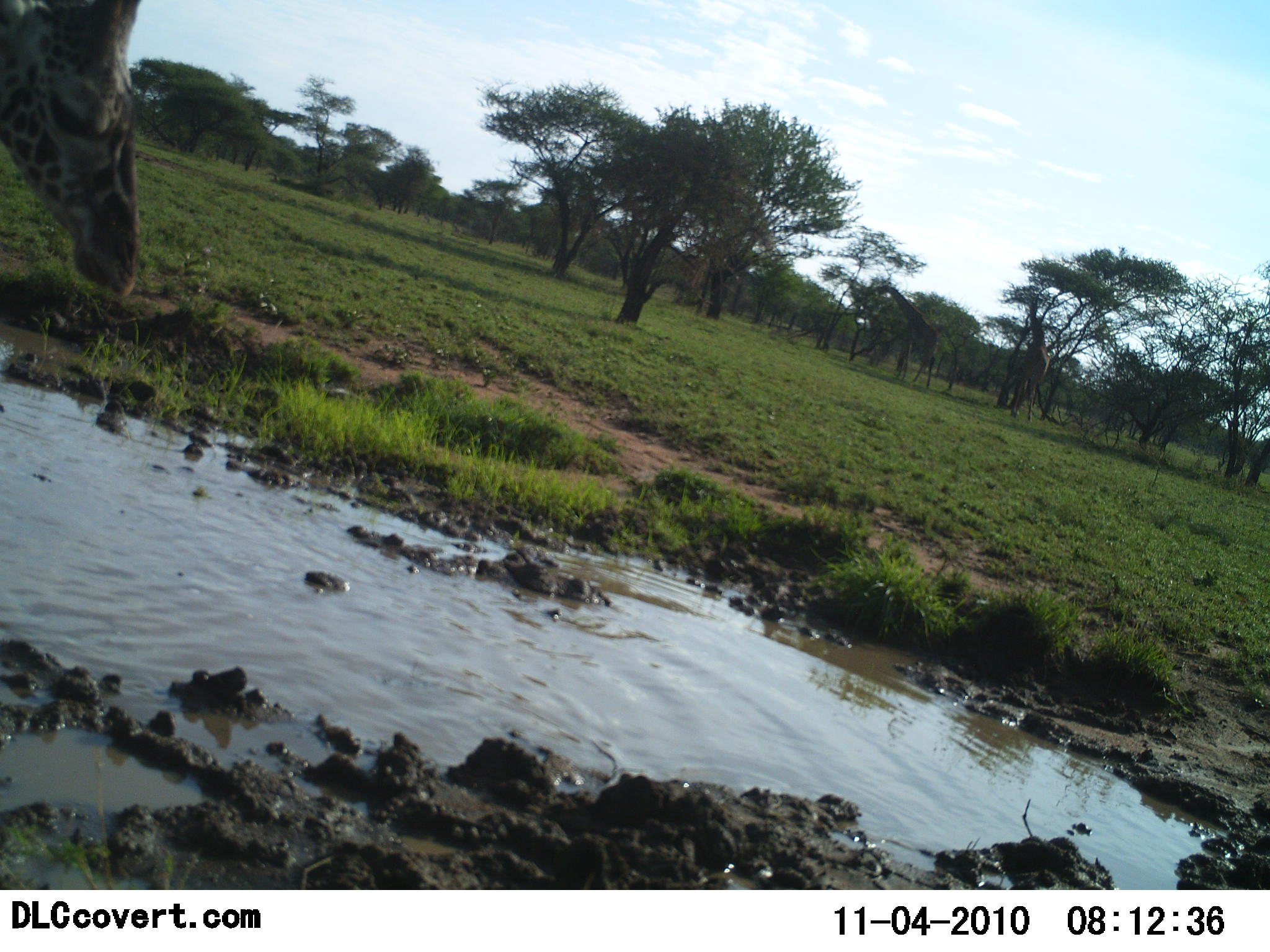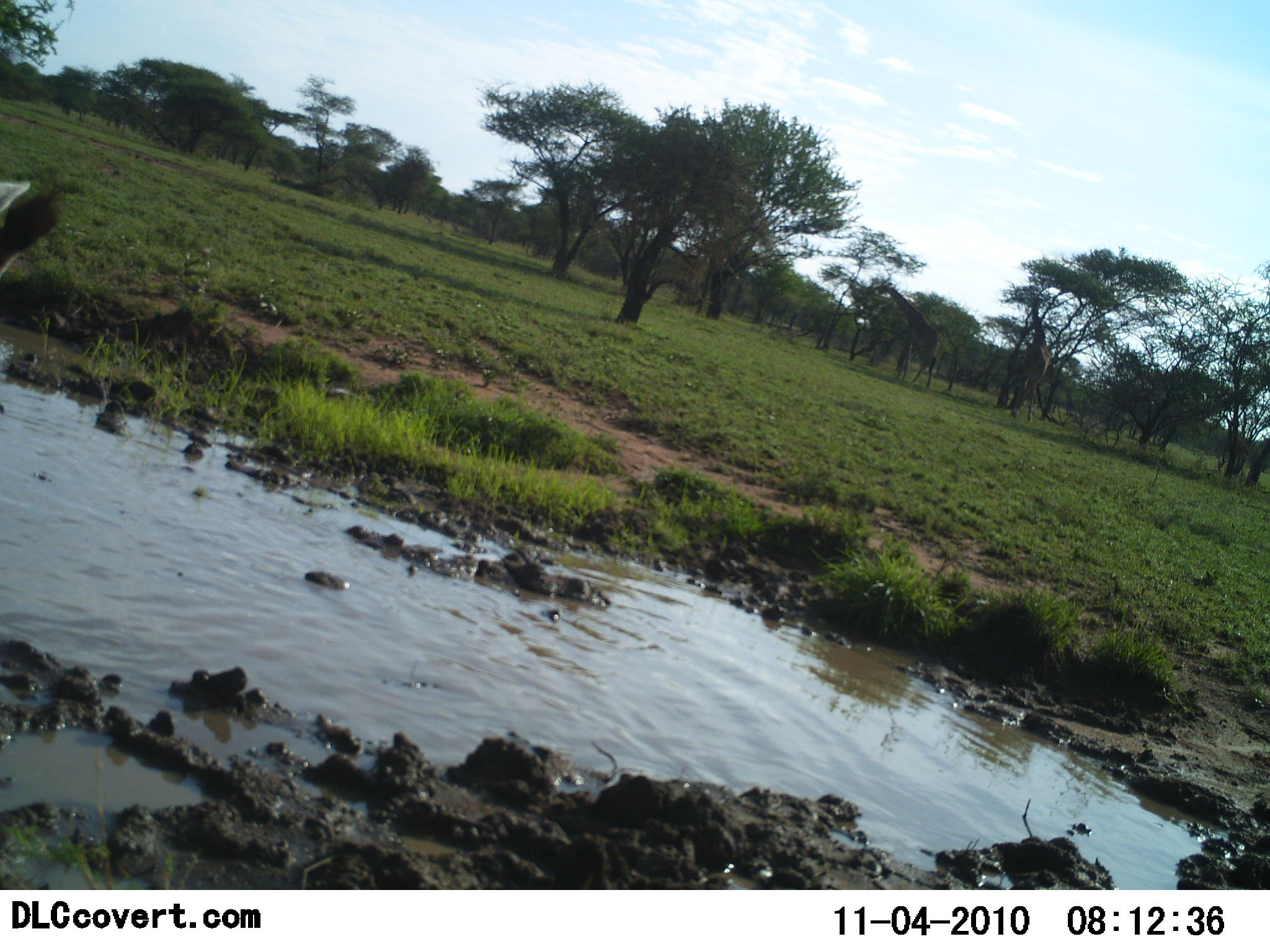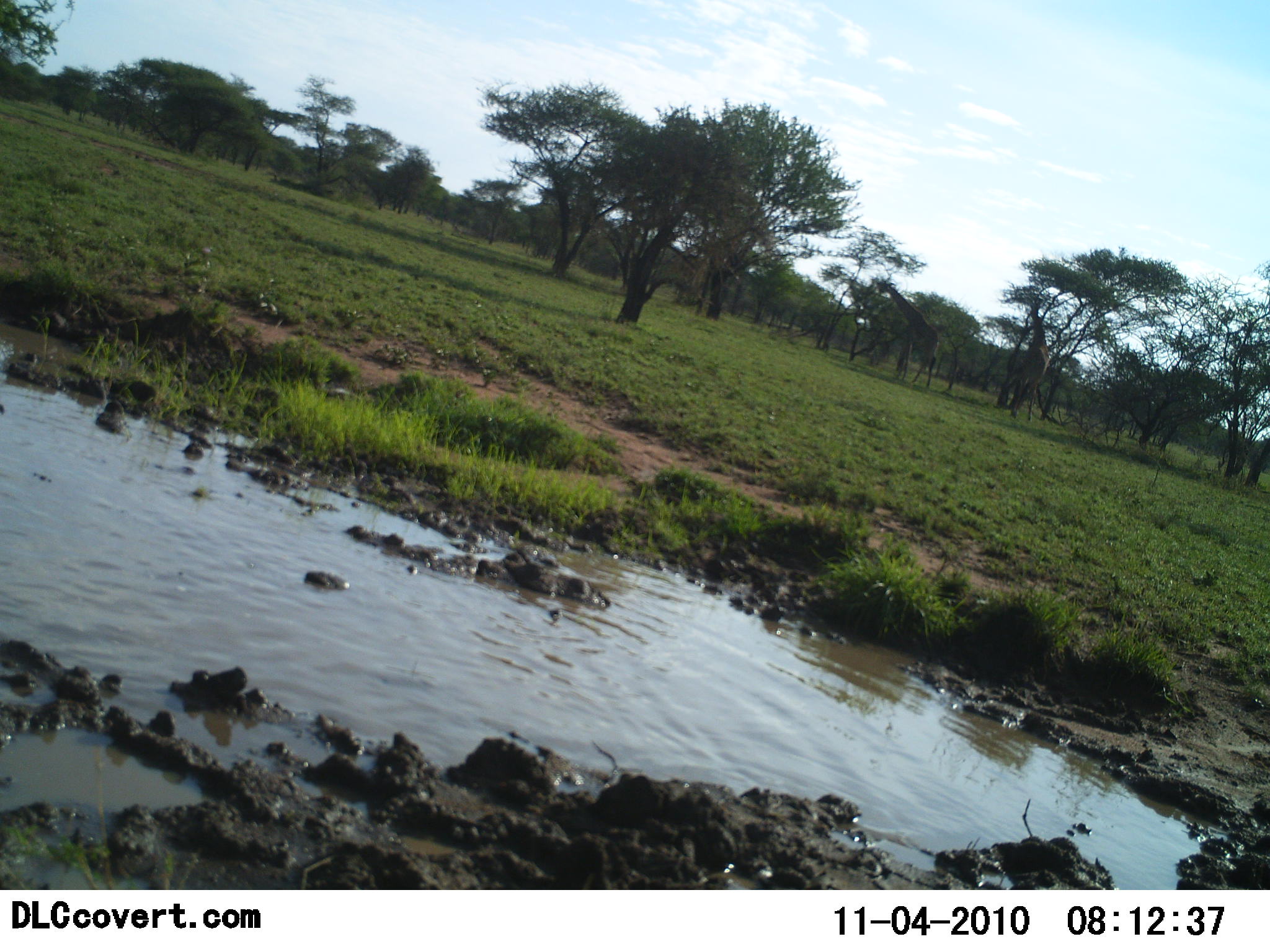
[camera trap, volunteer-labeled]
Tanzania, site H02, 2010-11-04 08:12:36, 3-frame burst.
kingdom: Animalia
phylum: Chordata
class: Mammalia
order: Artiodactyla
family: Giraffidae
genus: Giraffa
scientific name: Giraffa camelopardalis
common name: giraffe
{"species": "giraffe (Giraffa camelopardalis)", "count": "1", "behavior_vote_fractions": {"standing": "44%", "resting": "0%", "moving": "28%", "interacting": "6%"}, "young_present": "0%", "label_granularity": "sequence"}